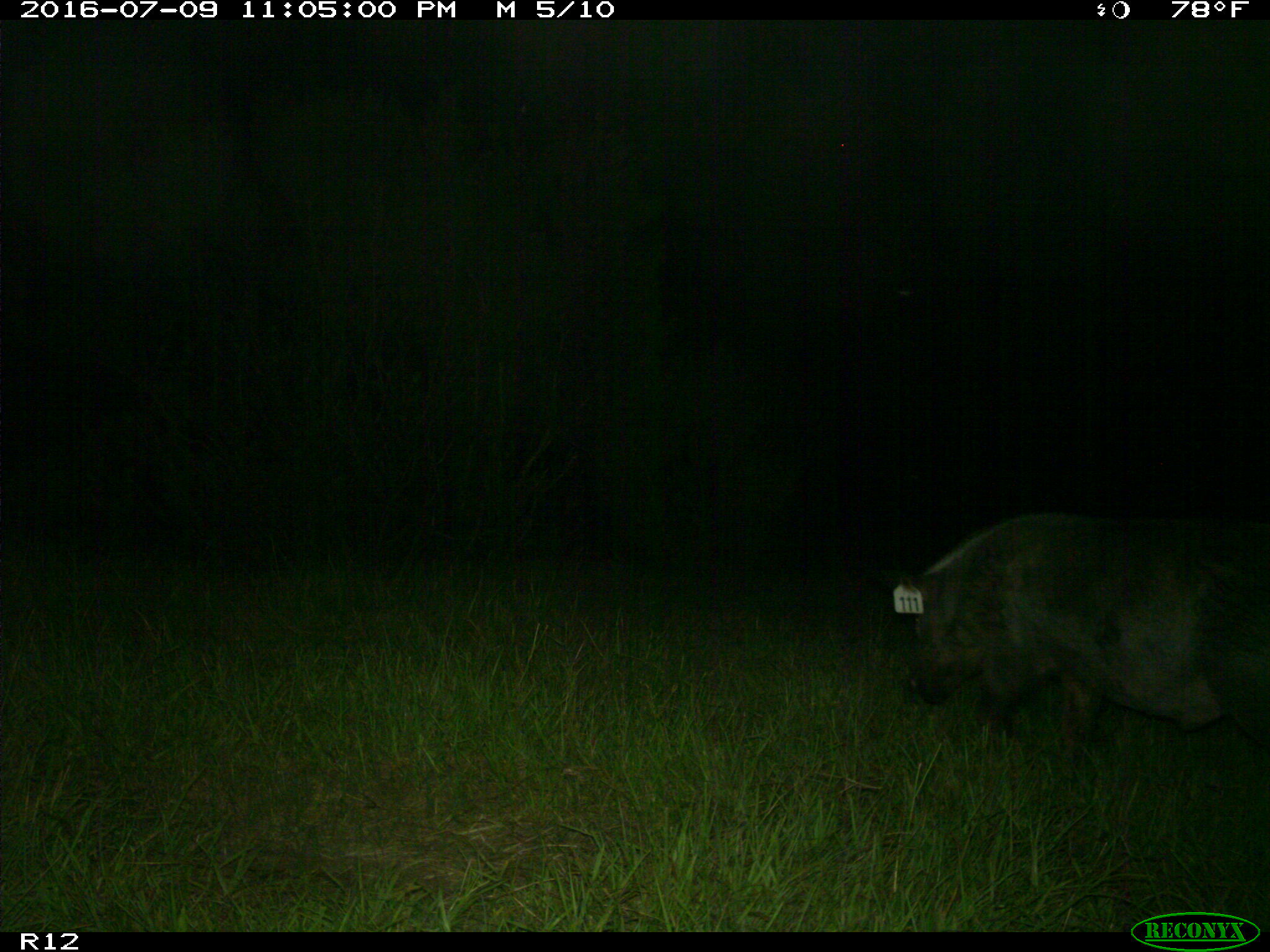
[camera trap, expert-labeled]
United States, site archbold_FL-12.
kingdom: Animalia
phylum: Chordata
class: Mammalia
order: Artiodactyla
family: Suidae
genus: Sus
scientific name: Sus scrofa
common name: wild boar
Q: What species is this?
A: Sus scrofa (wild boar).